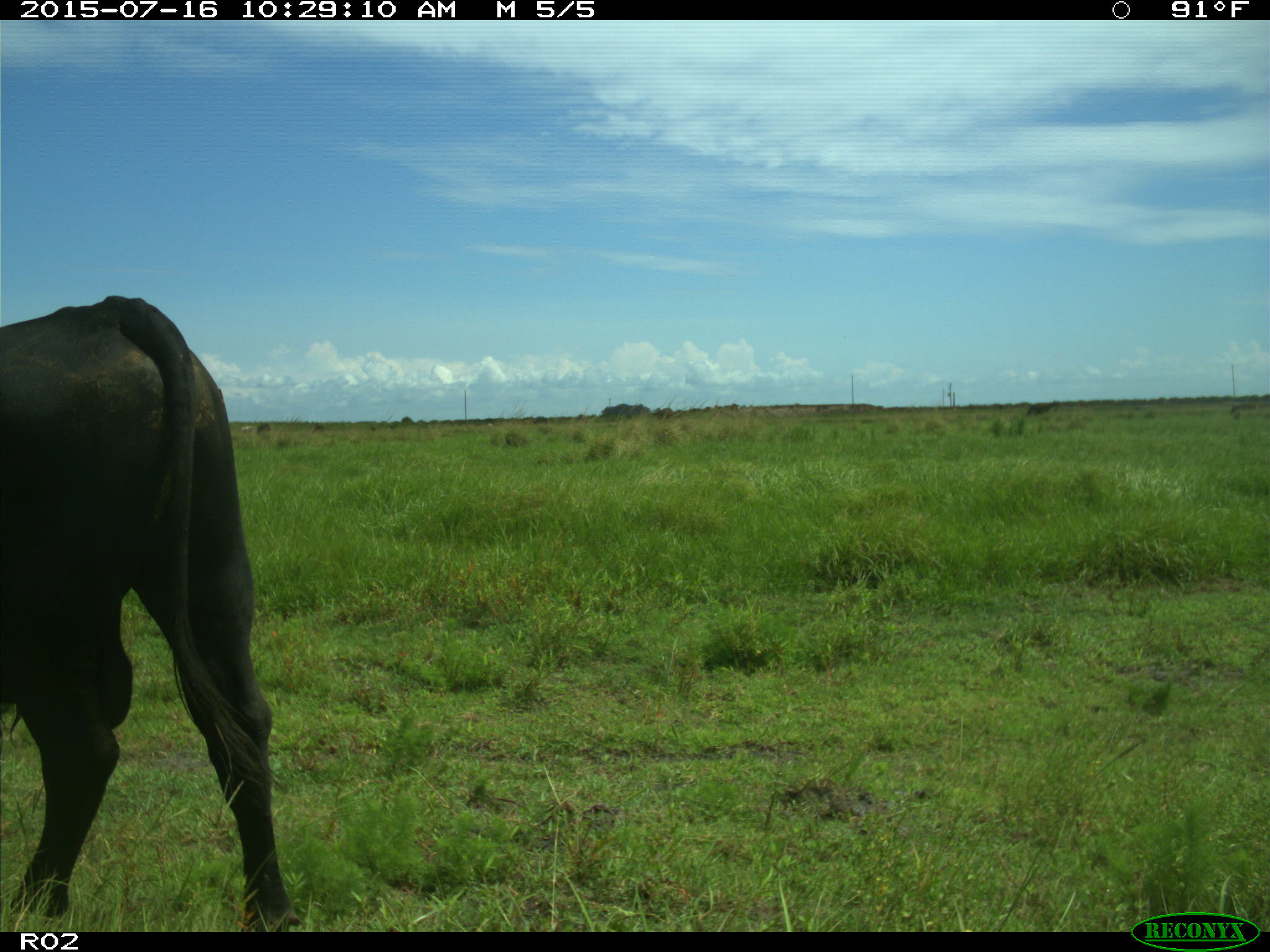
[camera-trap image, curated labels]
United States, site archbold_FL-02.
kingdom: Animalia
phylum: Chordata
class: Mammalia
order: Artiodactyla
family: Bovidae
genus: Bos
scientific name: Bos taurus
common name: domestic cow